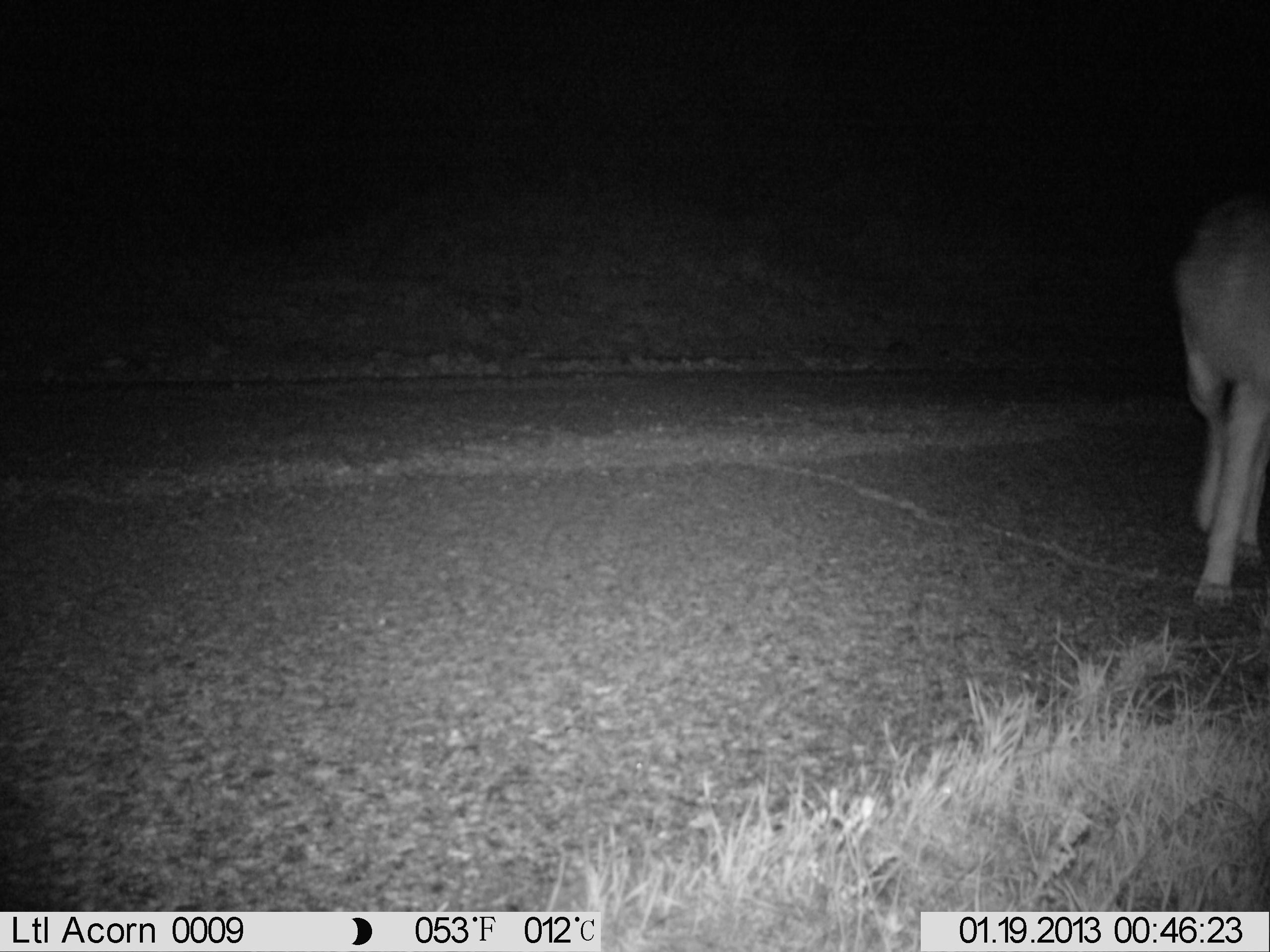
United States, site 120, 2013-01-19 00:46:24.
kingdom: Animalia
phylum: Chordata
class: Mammalia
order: Artiodactyla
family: Cervidae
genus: Odocoileus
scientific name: Odocoileus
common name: deer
Deer (Odocoileus).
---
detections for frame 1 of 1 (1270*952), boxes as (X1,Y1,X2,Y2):
deer: (1151,182,1264,614)